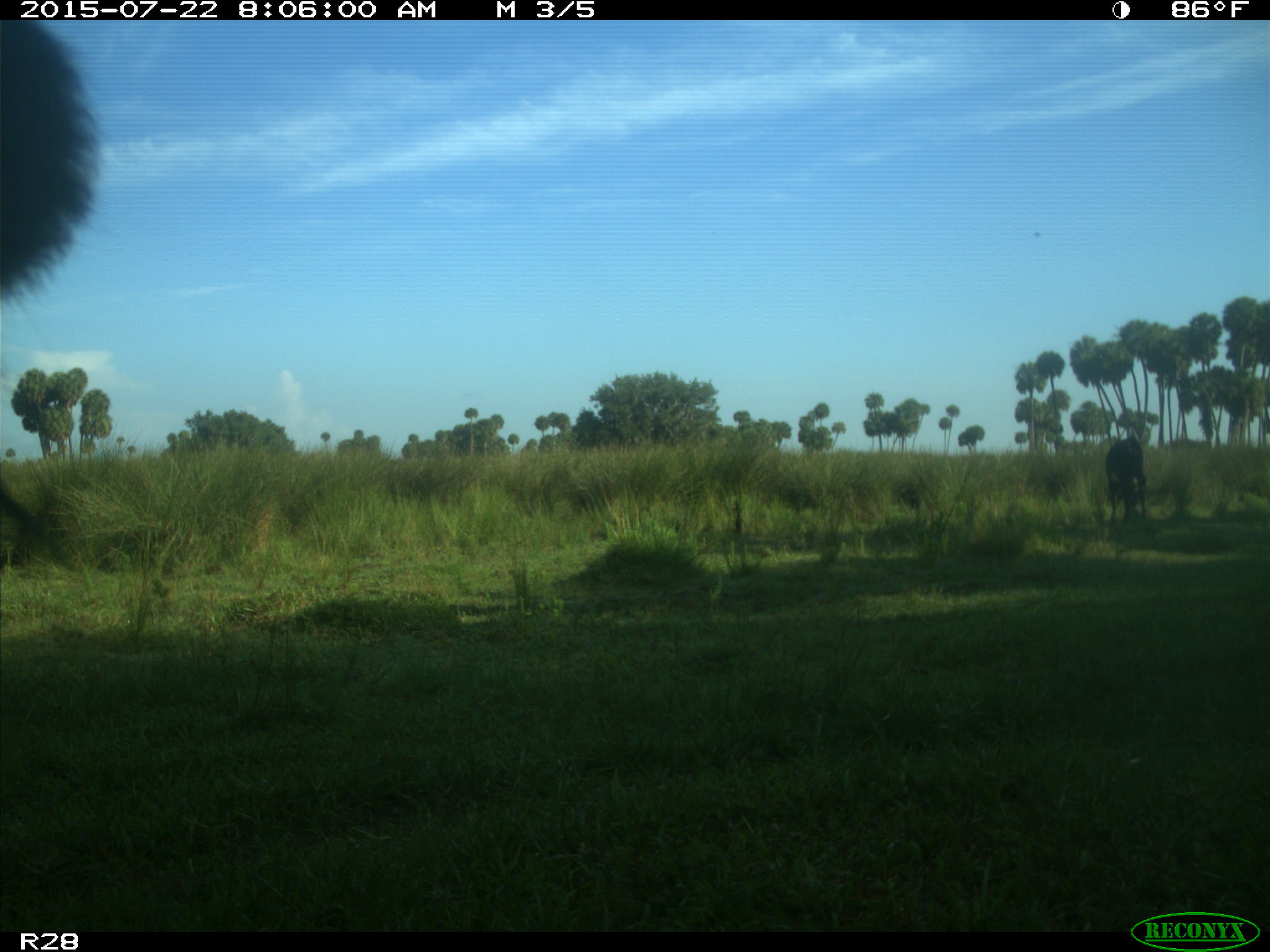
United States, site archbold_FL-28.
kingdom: Animalia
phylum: Chordata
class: Mammalia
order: Artiodactyla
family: Bovidae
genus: Bos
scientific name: Bos taurus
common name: domestic cow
Bos taurus (domestic cow).